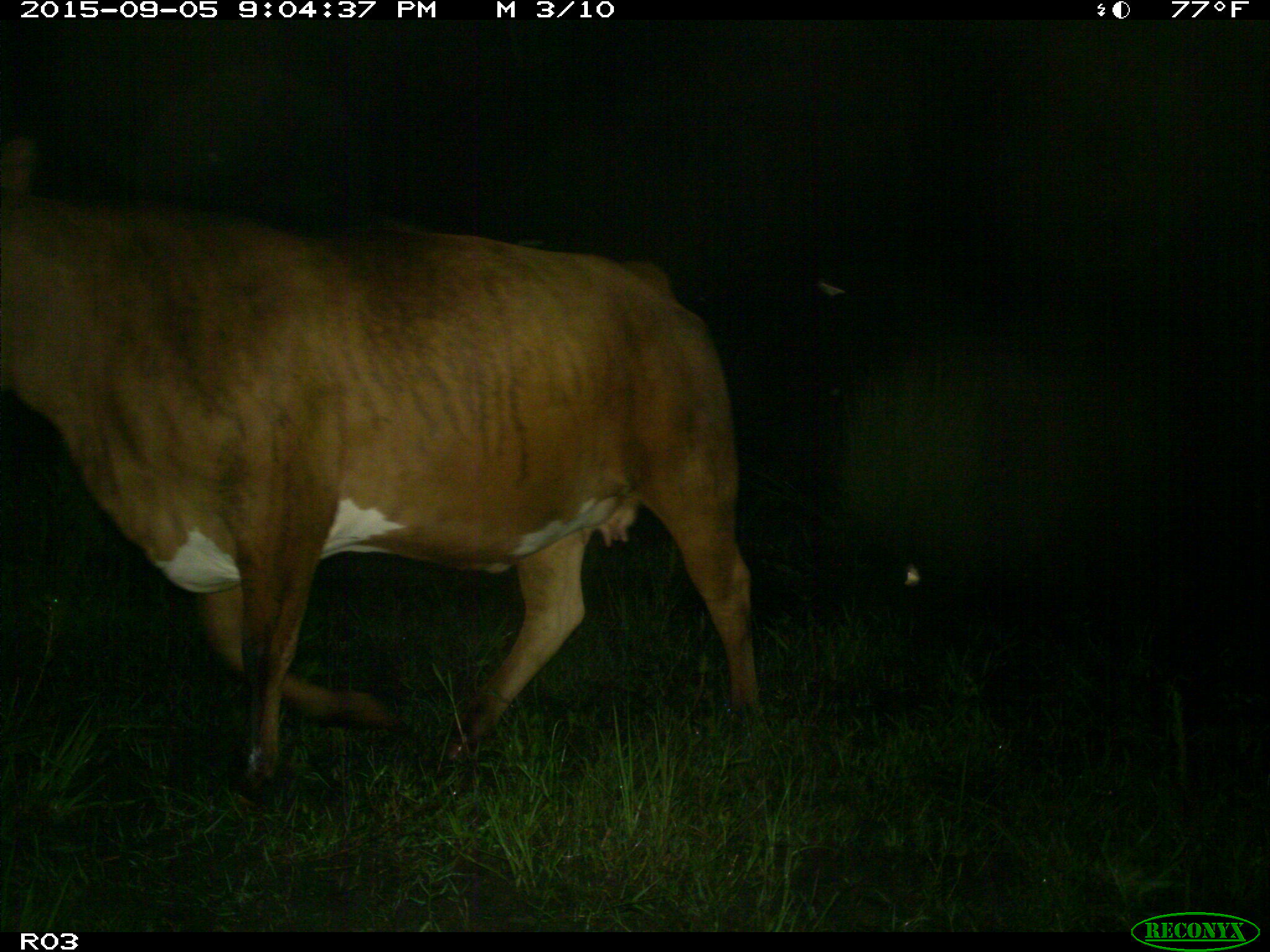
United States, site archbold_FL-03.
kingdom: Animalia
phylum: Chordata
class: Mammalia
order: Artiodactyla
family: Bovidae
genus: Bos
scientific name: Bos taurus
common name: domestic cow